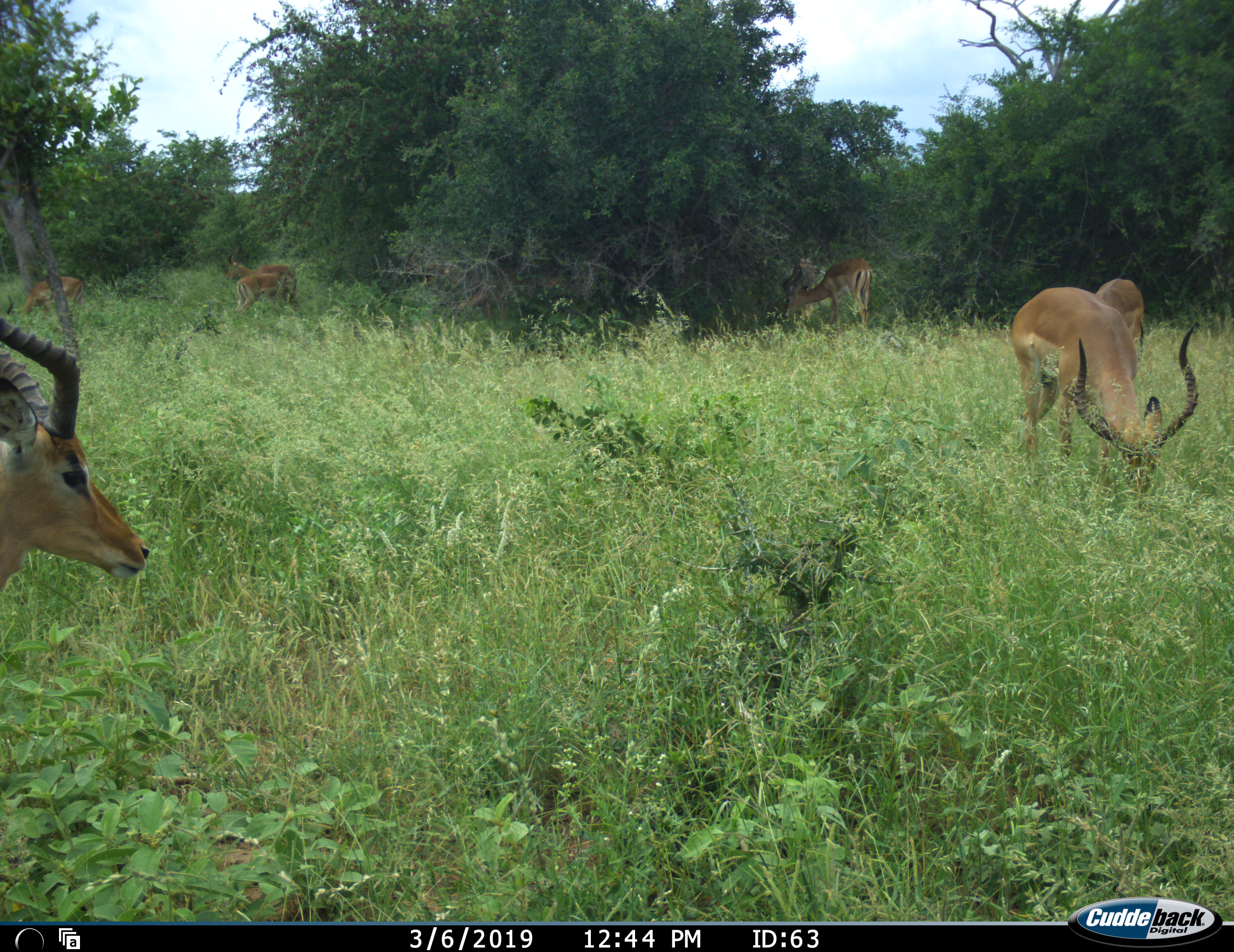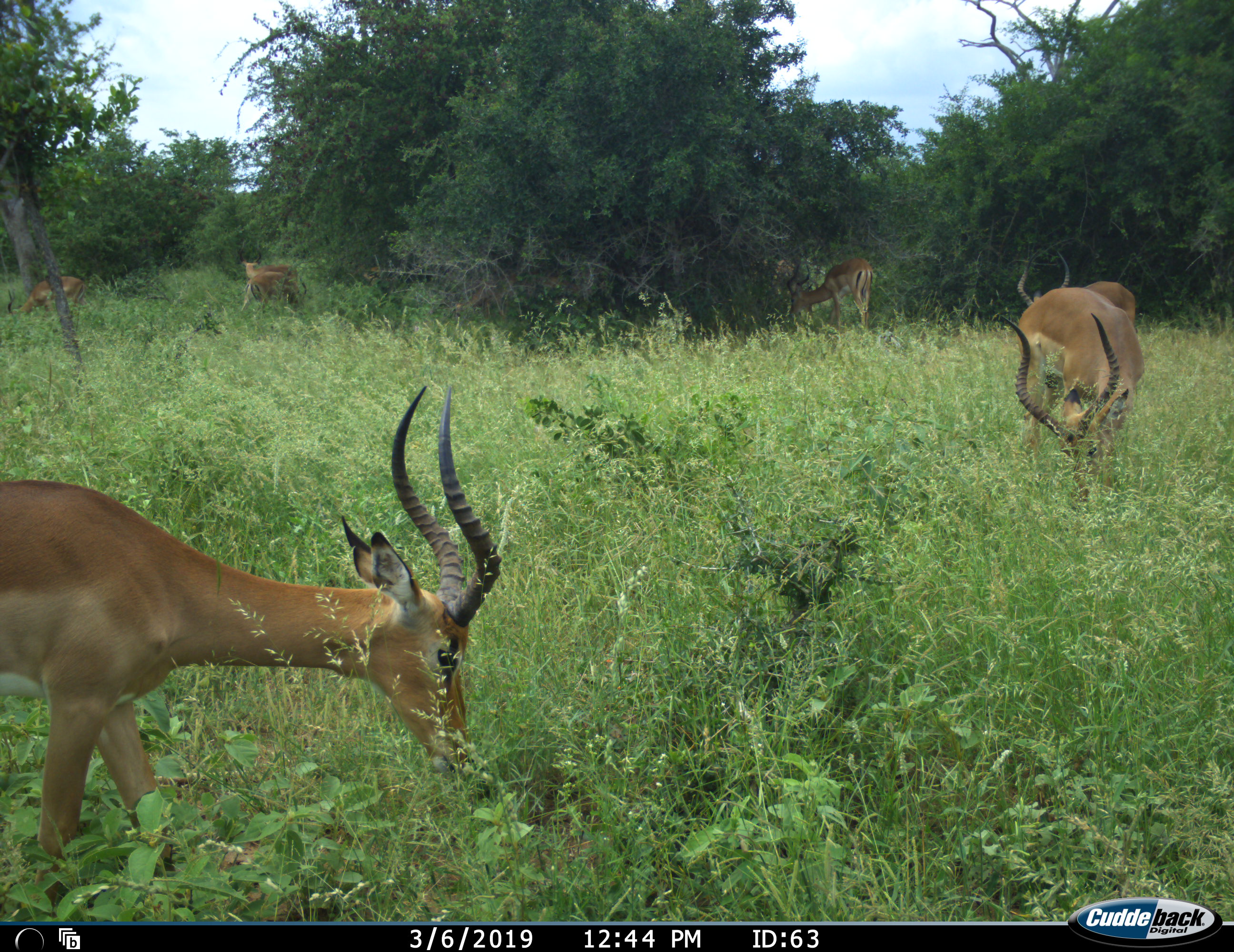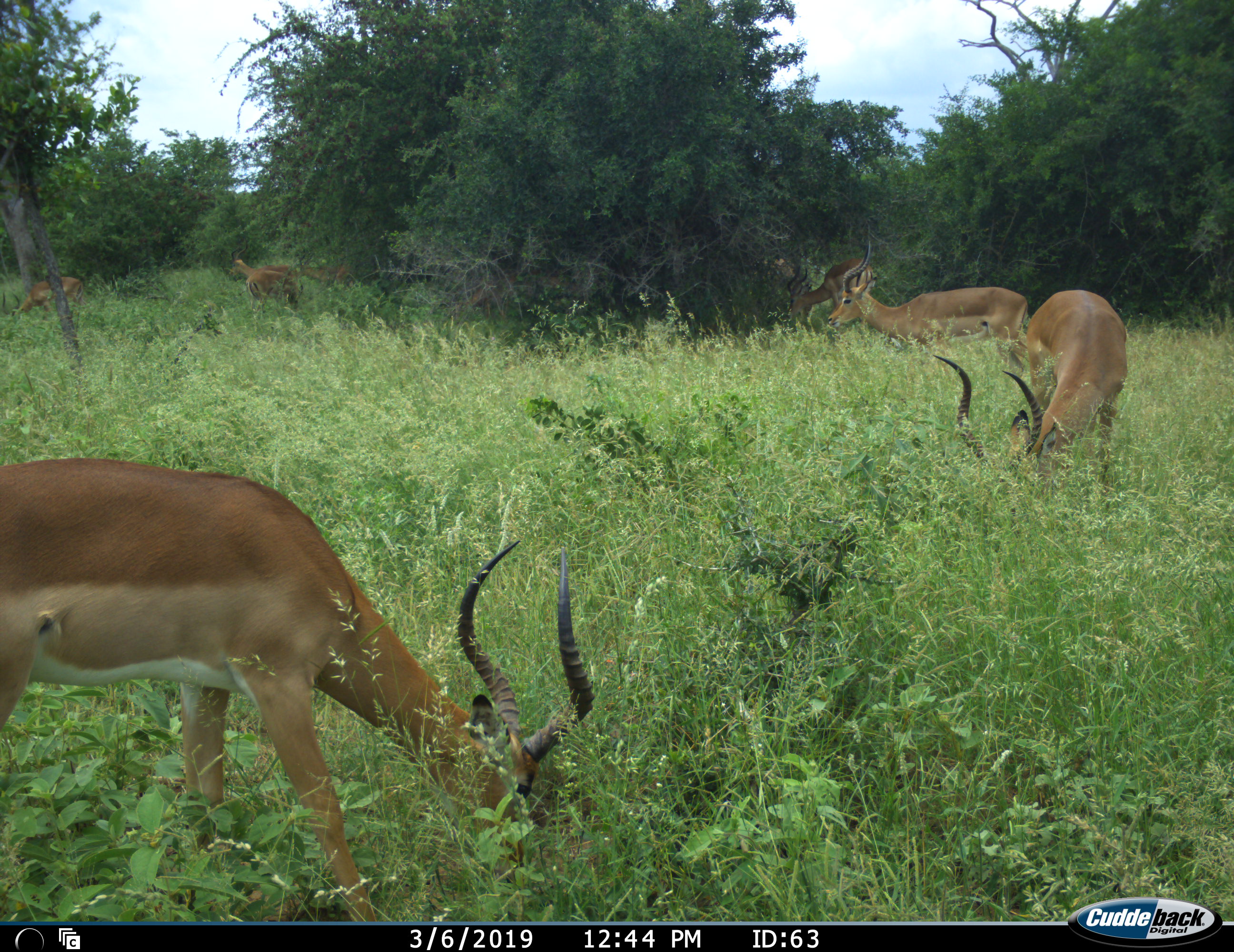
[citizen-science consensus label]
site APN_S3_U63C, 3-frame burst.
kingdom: Animalia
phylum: Chordata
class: Mammalia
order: Artiodactyla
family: Bovidae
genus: Aepyceros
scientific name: Aepyceros melampus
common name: impala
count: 7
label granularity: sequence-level